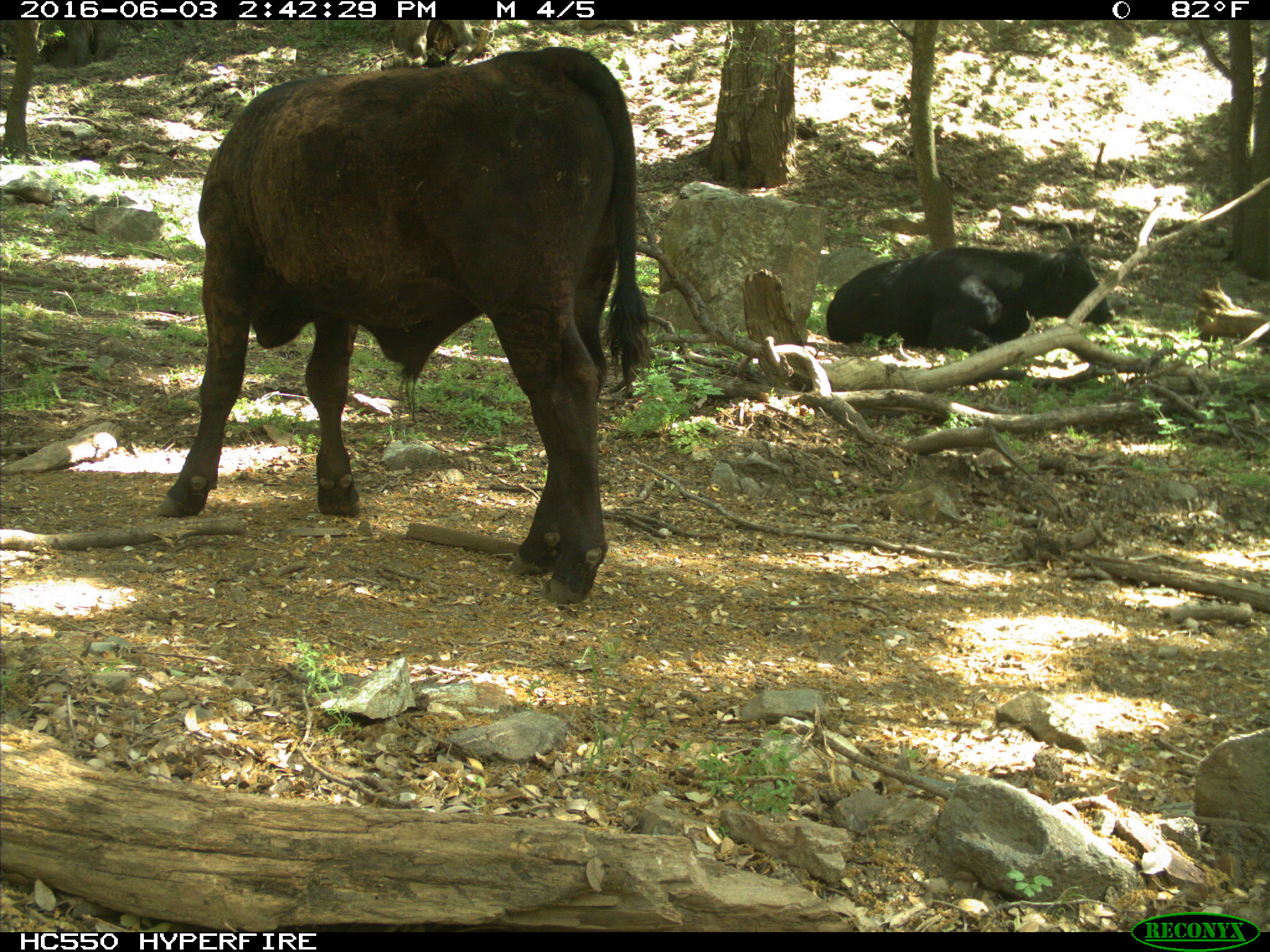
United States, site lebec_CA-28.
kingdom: Animalia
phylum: Chordata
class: Mammalia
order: Artiodactyla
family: Bovidae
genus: Bos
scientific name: Bos taurus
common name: domestic cow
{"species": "Bos taurus (domestic cow)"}